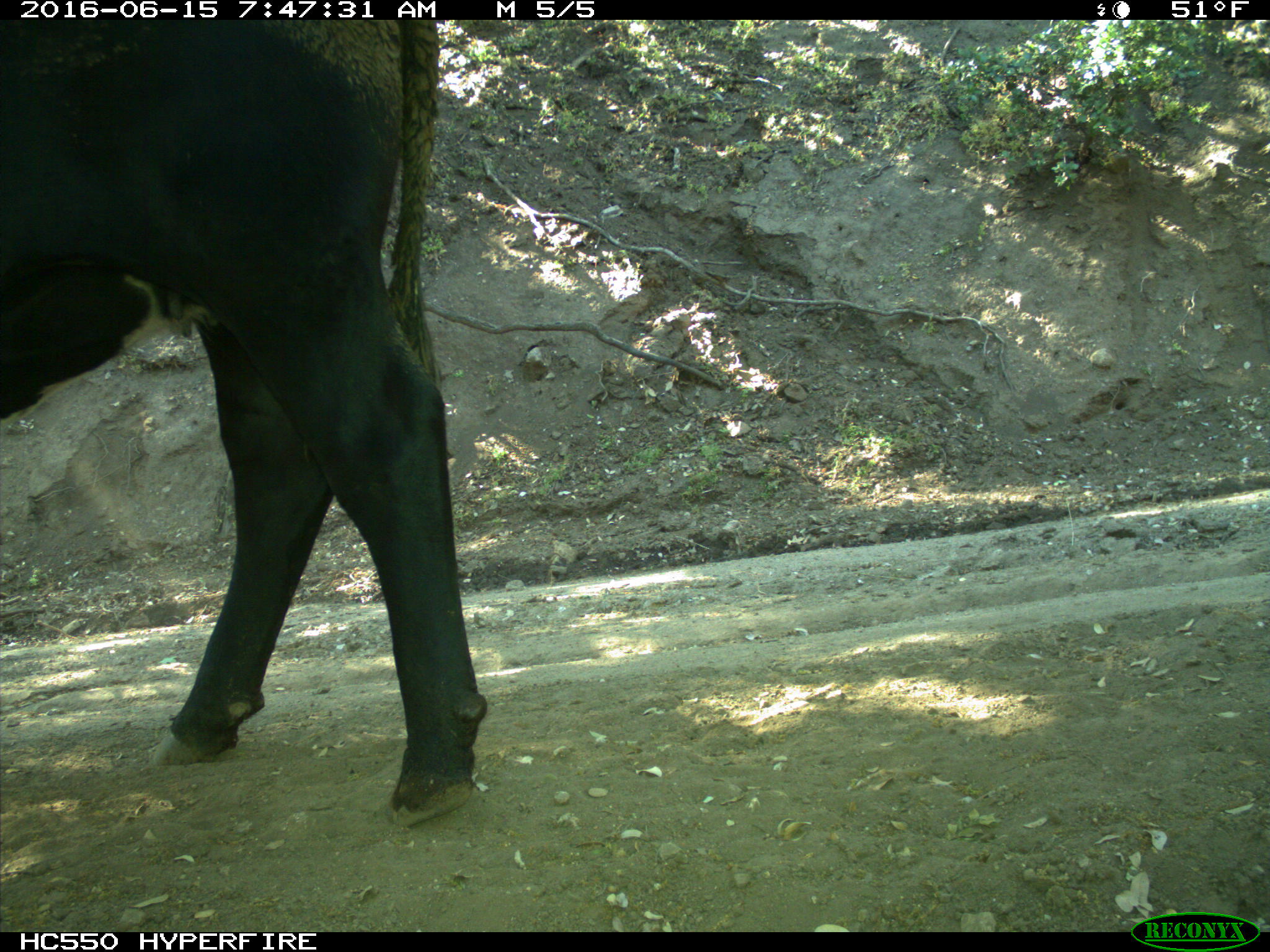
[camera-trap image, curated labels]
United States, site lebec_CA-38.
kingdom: Animalia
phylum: Chordata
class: Mammalia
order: Artiodactyla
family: Bovidae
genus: Bos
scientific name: Bos taurus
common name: domestic cow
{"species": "Bos taurus (domestic cow)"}